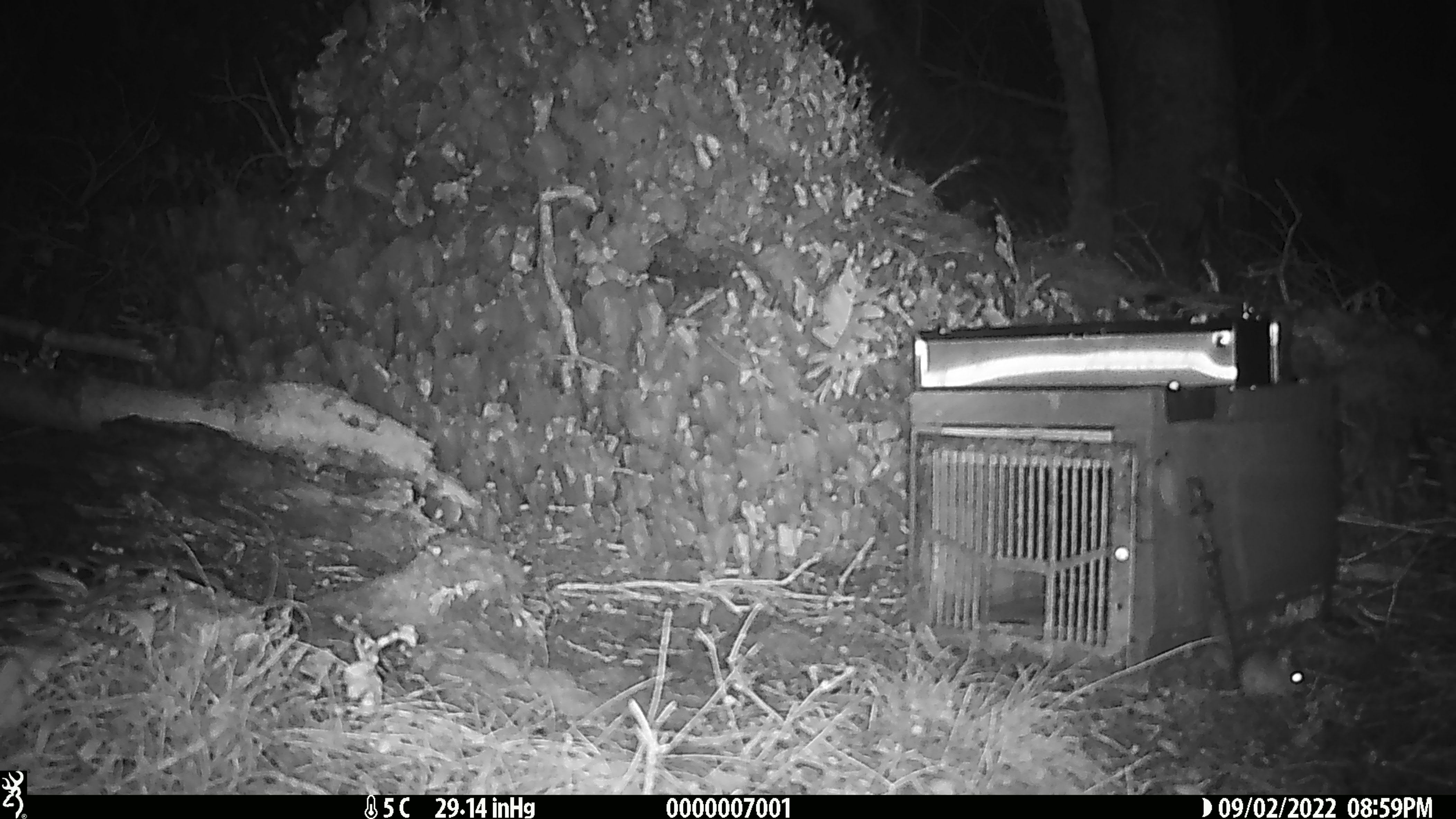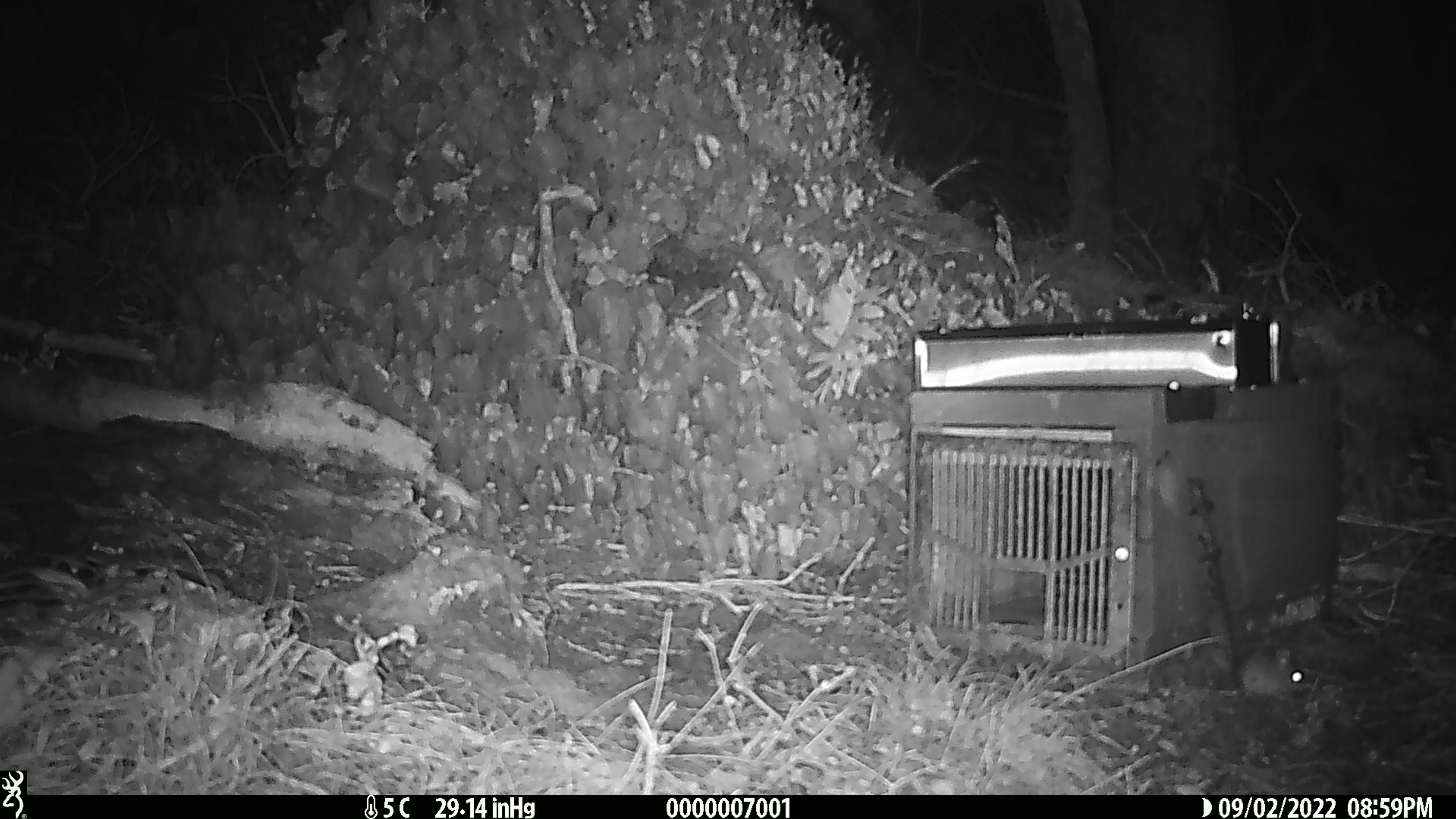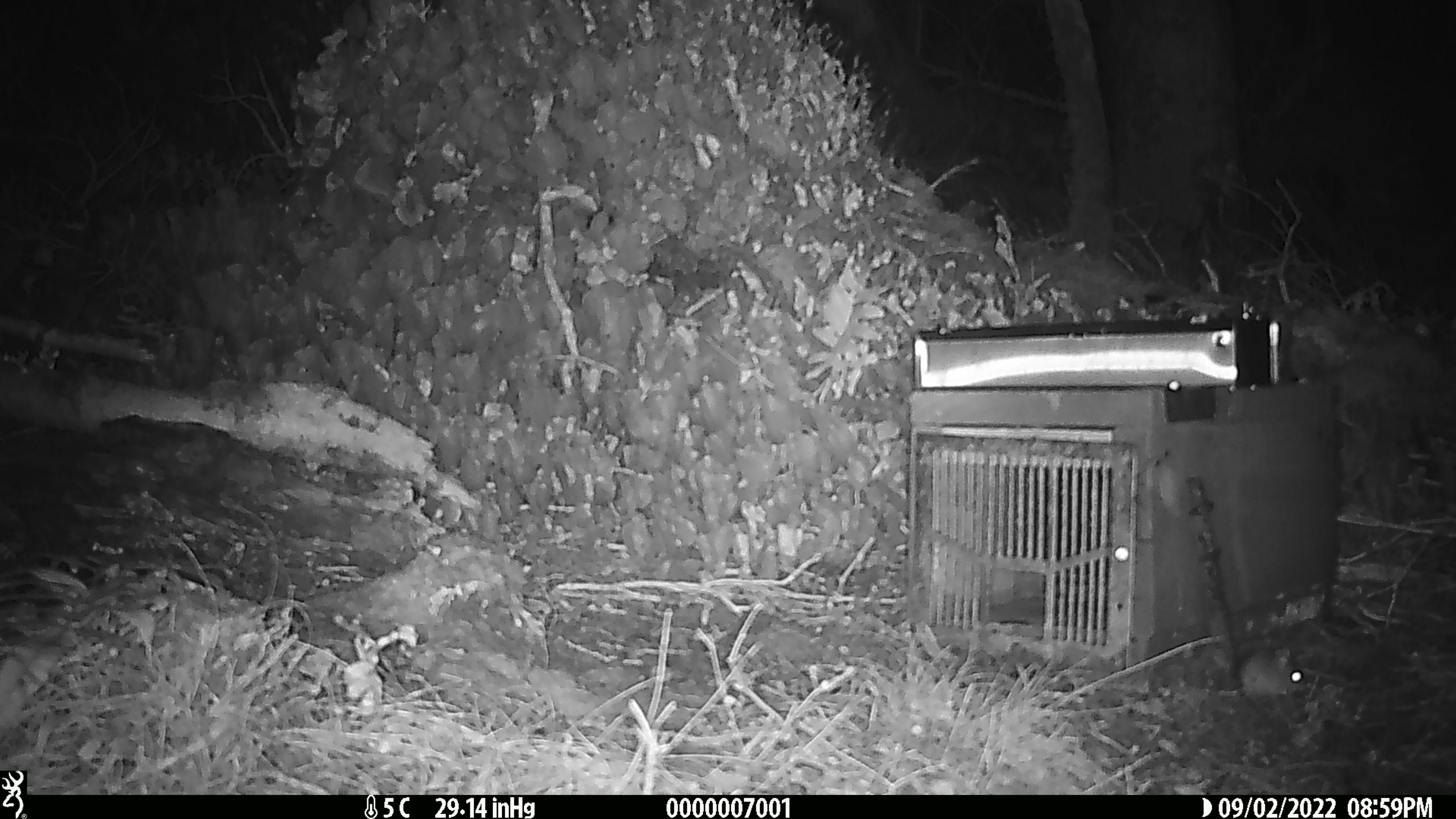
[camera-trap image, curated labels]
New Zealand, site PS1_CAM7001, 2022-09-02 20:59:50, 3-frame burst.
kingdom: Animalia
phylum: Chordata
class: Mammalia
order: Rodentia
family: Muridae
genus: Mus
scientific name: Mus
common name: mouse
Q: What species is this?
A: Mouse (Mus).